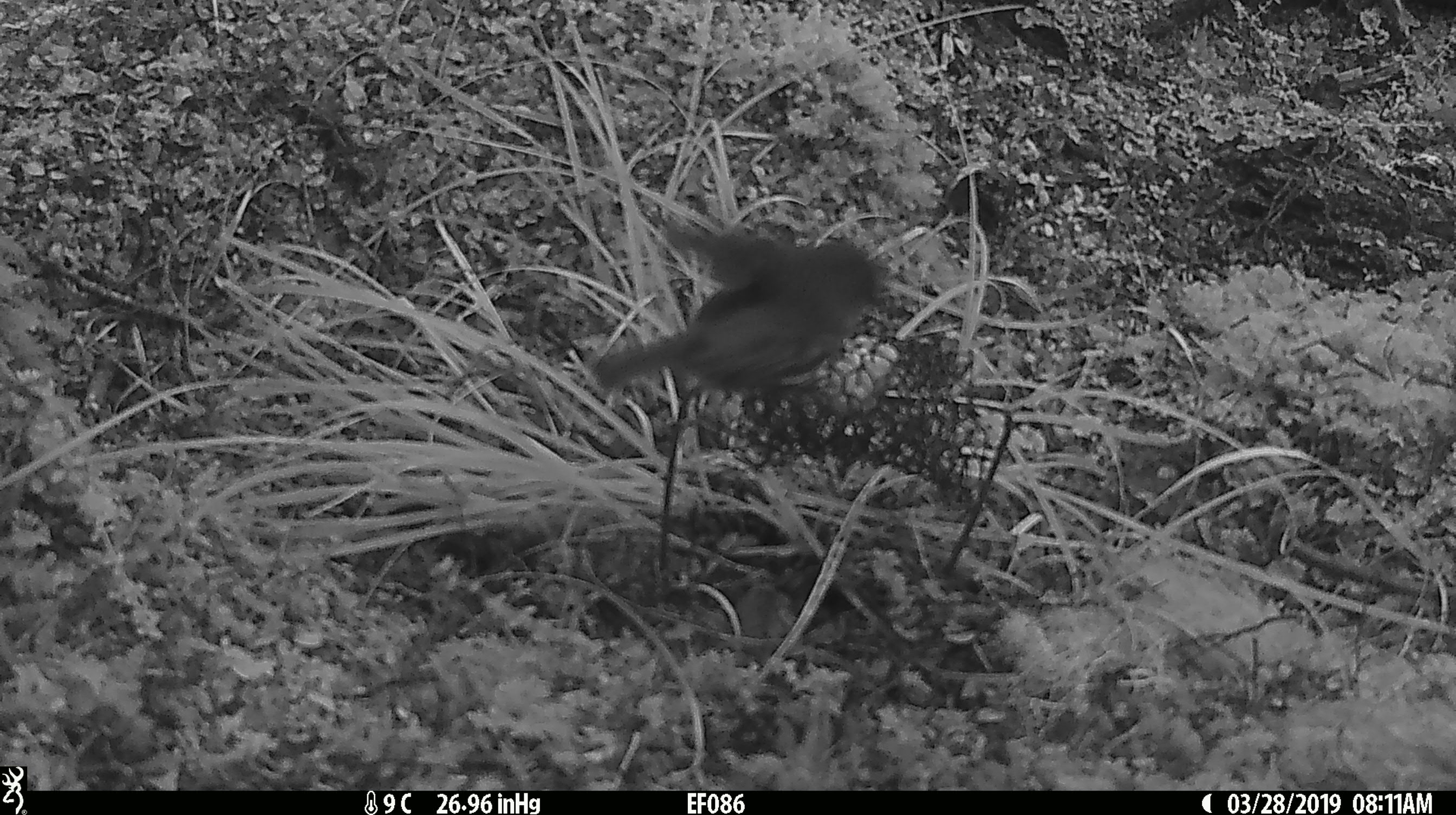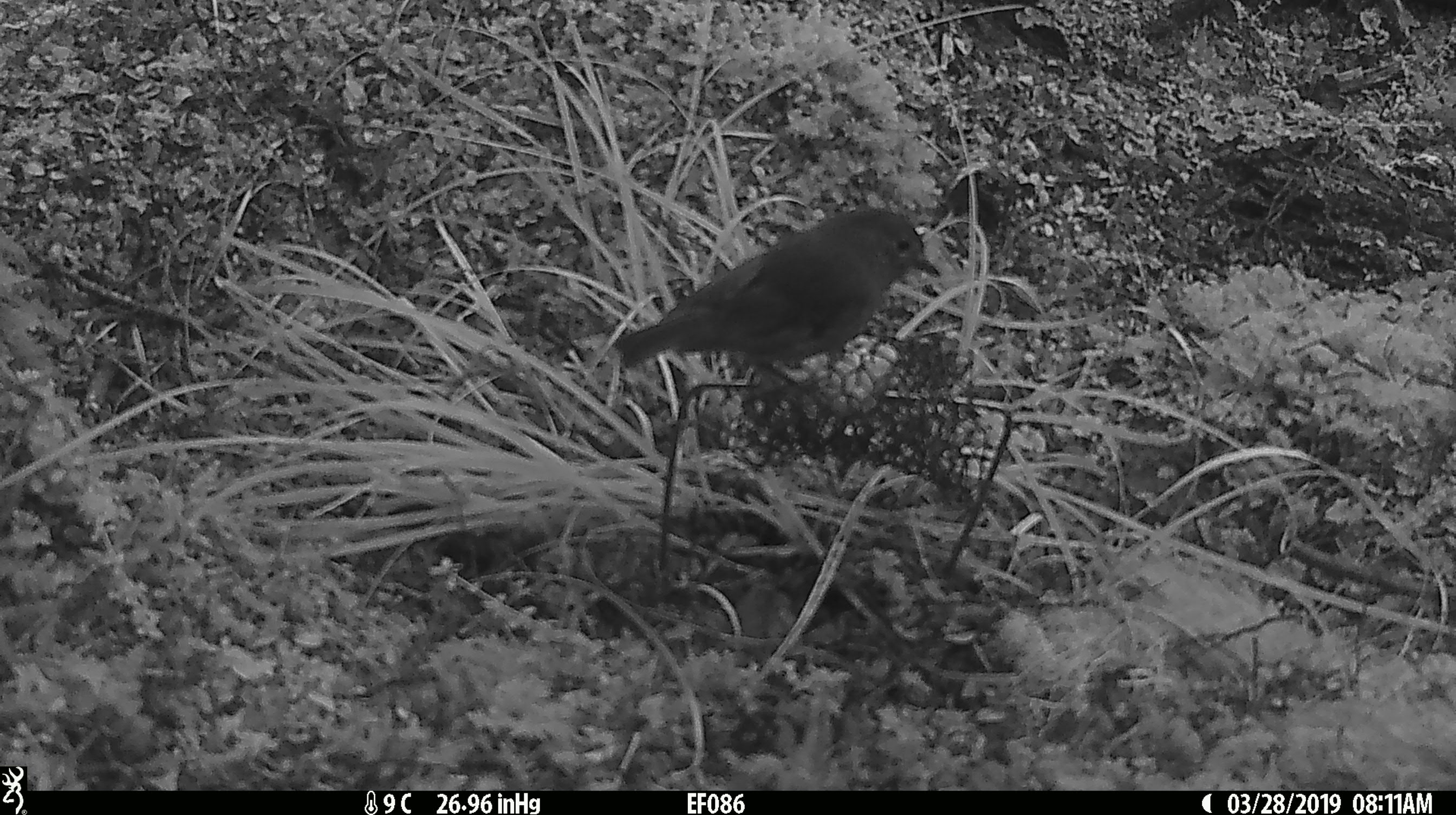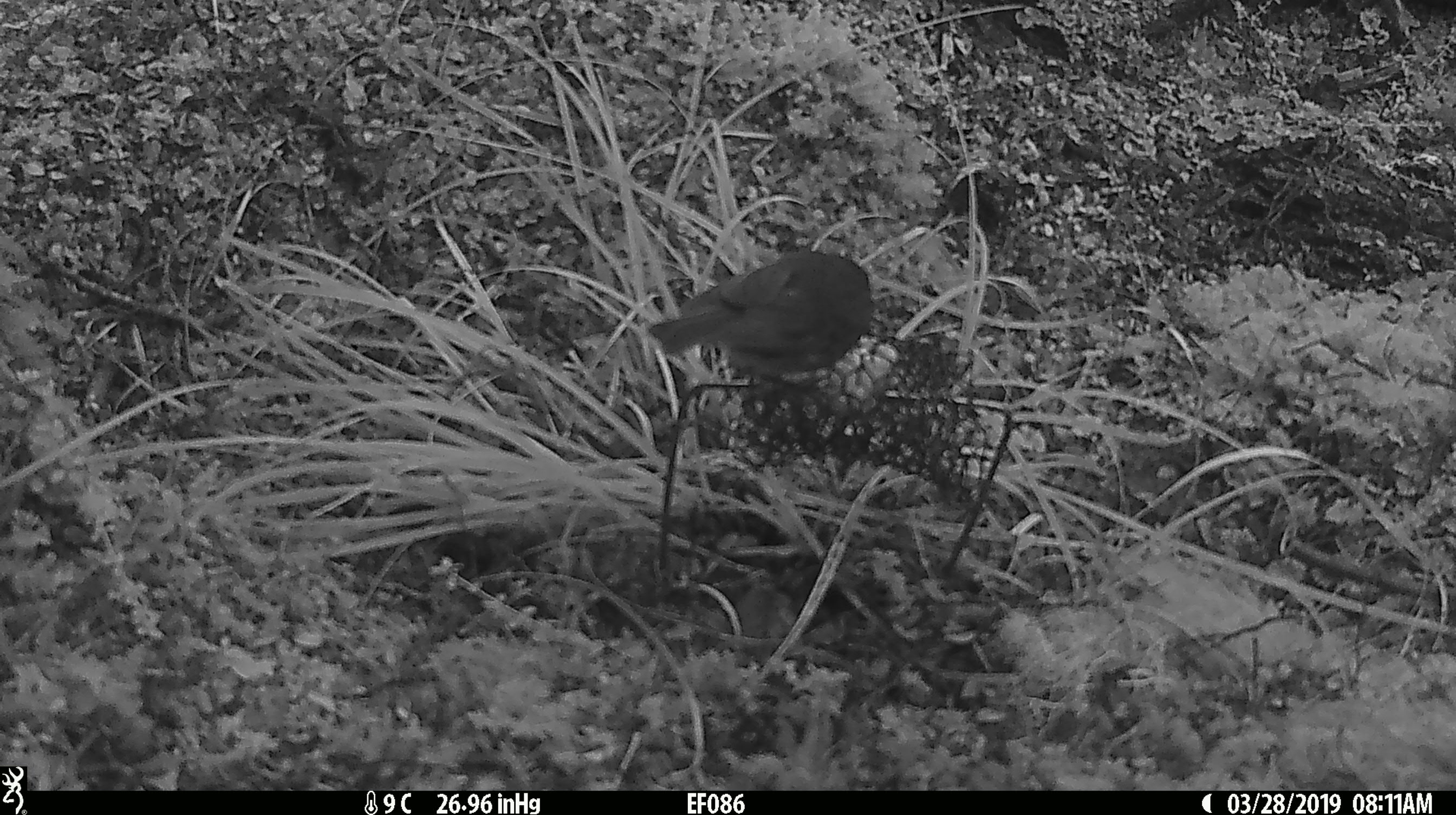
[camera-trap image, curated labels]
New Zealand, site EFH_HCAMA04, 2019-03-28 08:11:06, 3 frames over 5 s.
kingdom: Animalia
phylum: Chordata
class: Aves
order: Passeriformes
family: Petroicidae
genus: Petroica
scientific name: Petroica australis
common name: new zealand robin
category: robin